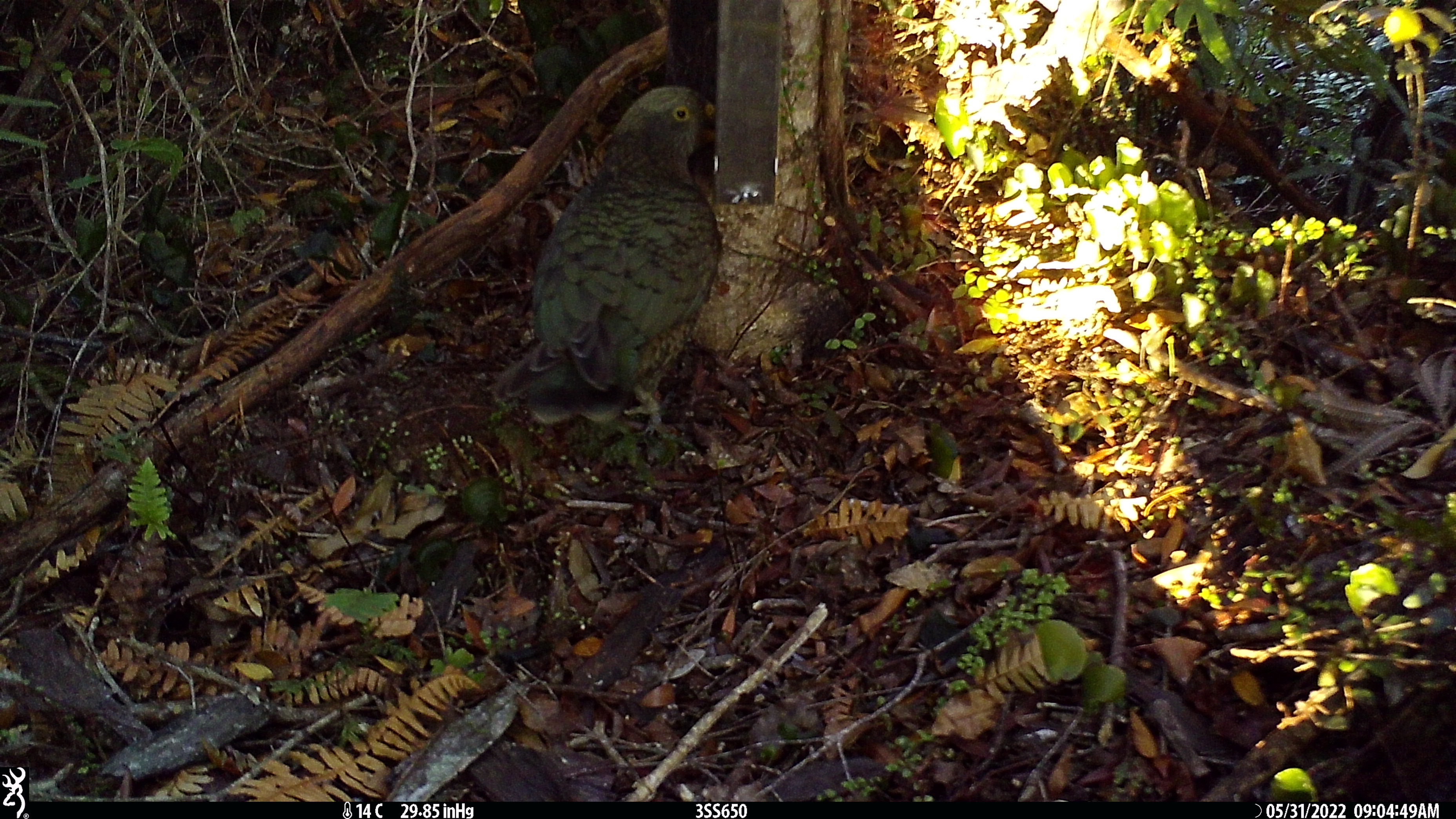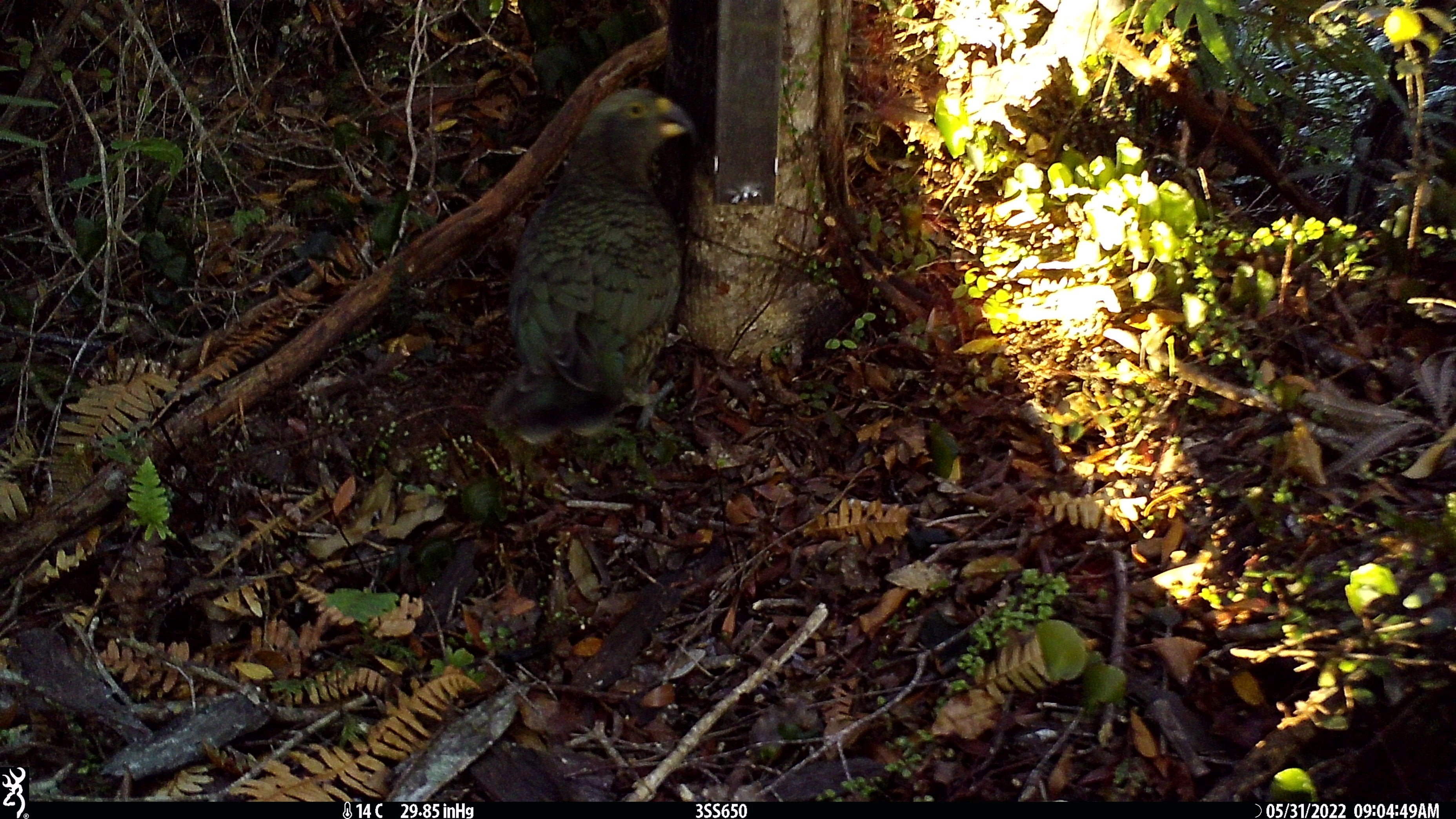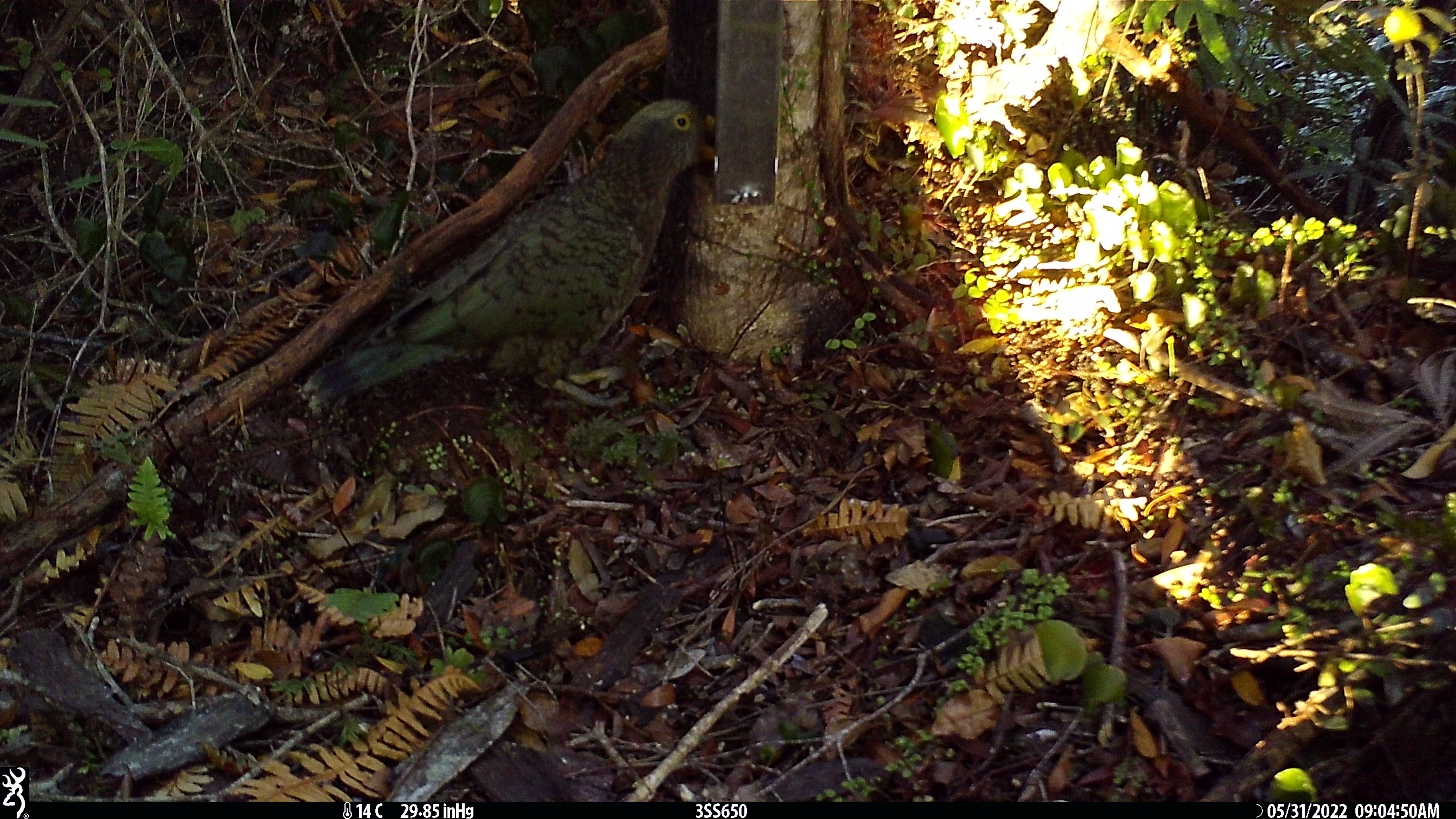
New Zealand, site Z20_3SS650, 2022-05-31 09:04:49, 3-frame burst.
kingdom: Animalia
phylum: Chordata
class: Aves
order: Psittaciformes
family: Strigopidae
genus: Nestor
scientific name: Nestor notabilis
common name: kea